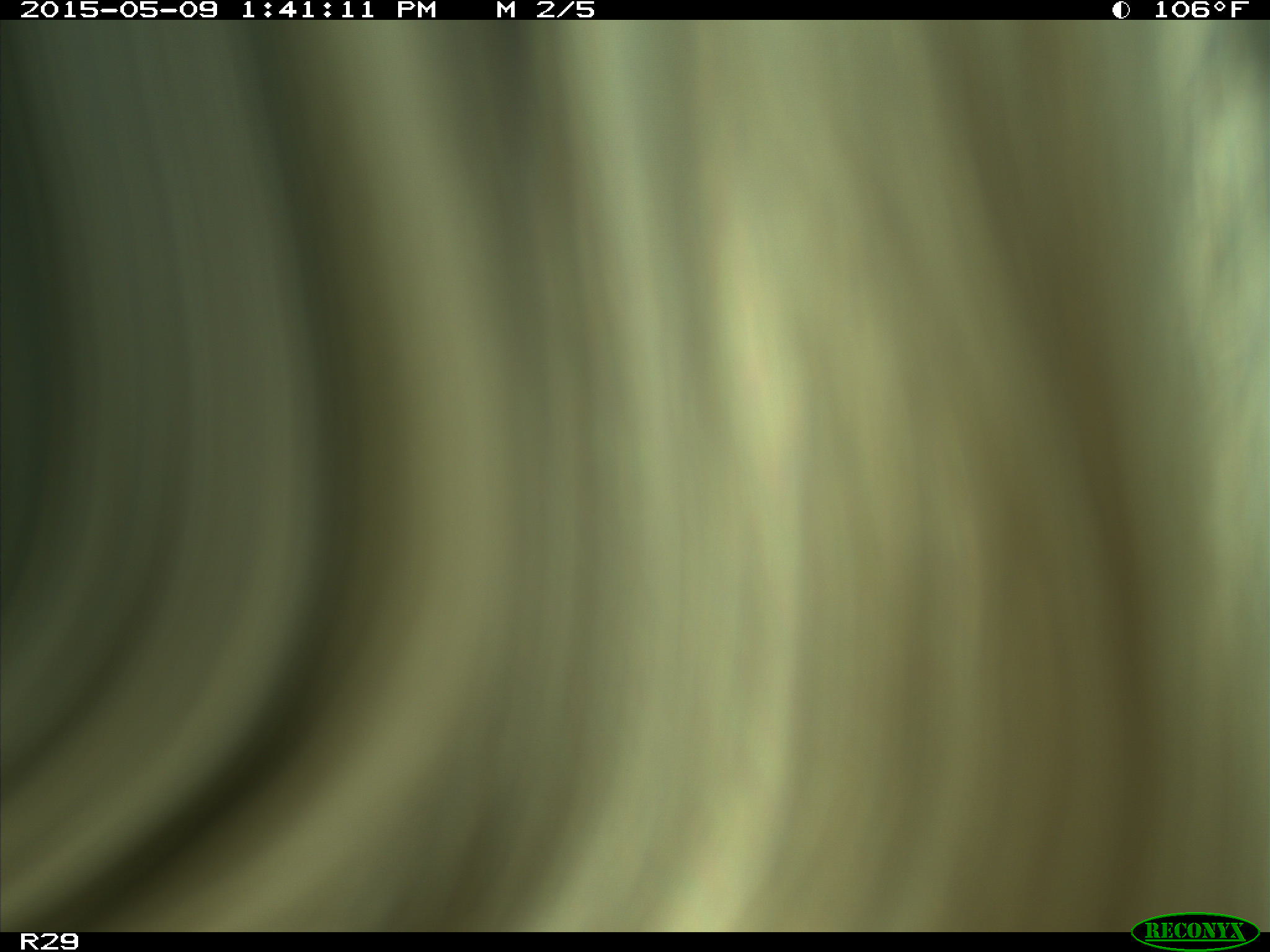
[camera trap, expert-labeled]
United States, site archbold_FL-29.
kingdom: Animalia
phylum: Chordata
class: Mammalia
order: Artiodactyla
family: Bovidae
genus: Bos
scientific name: Bos taurus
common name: domestic cow